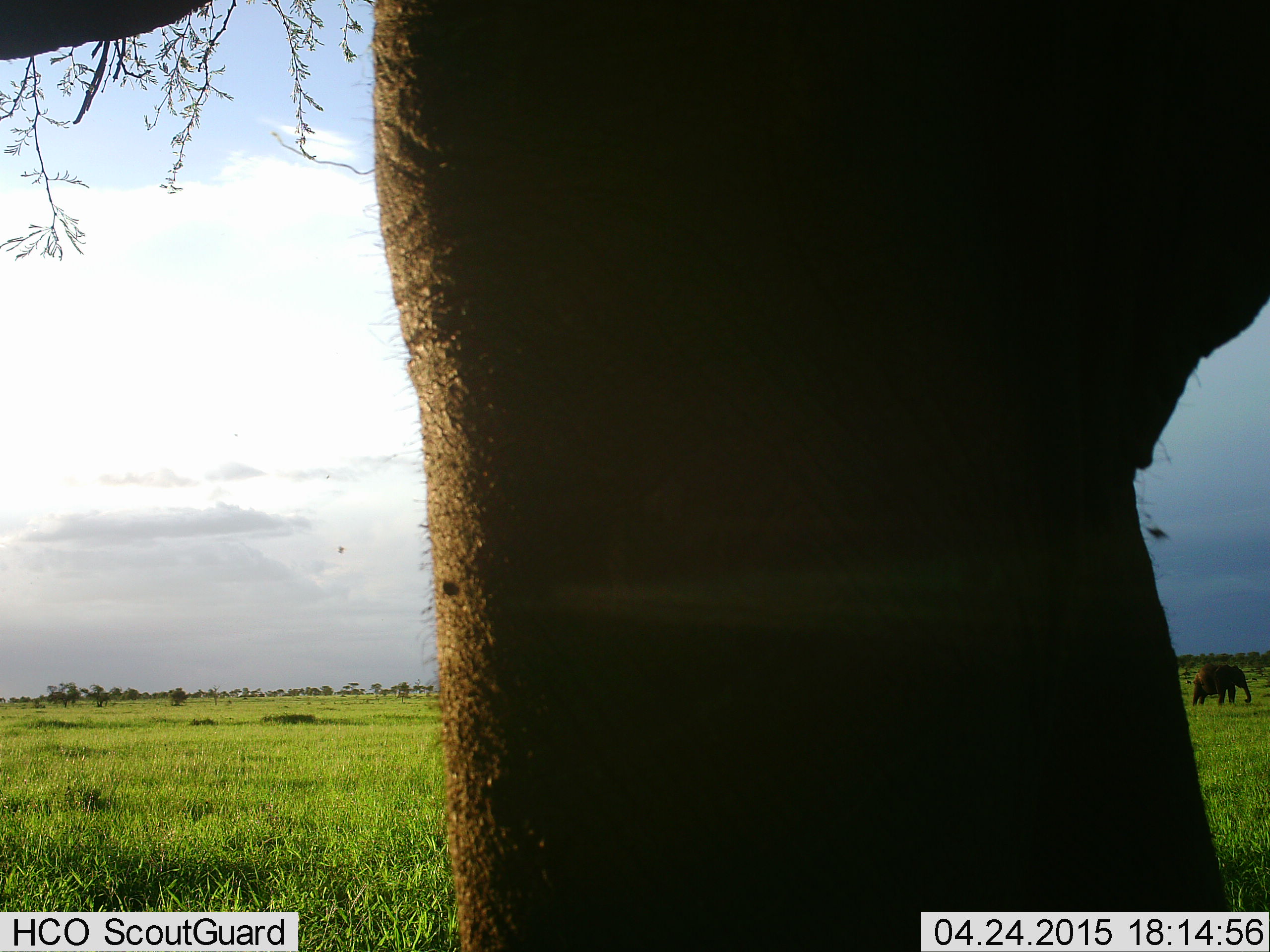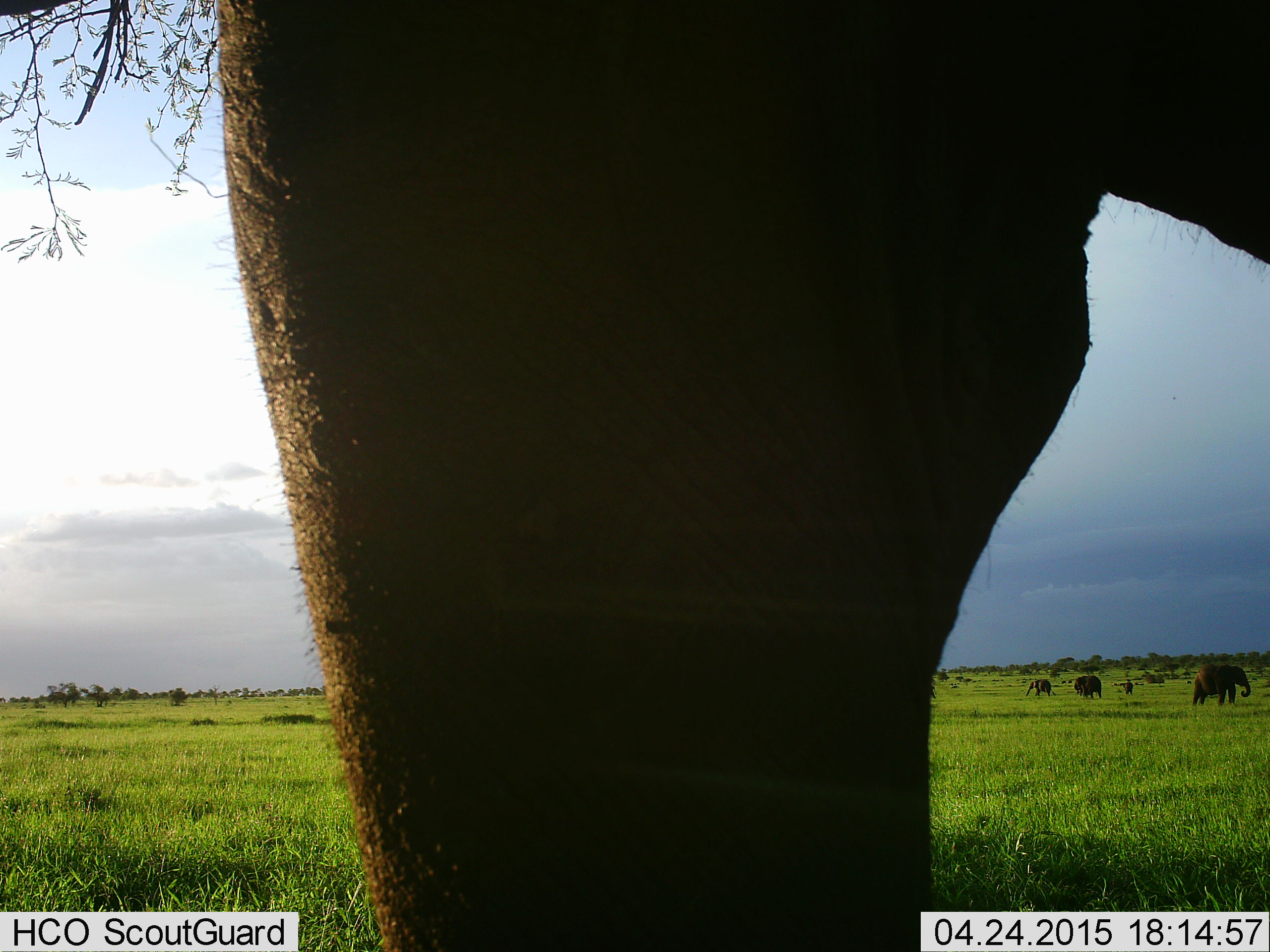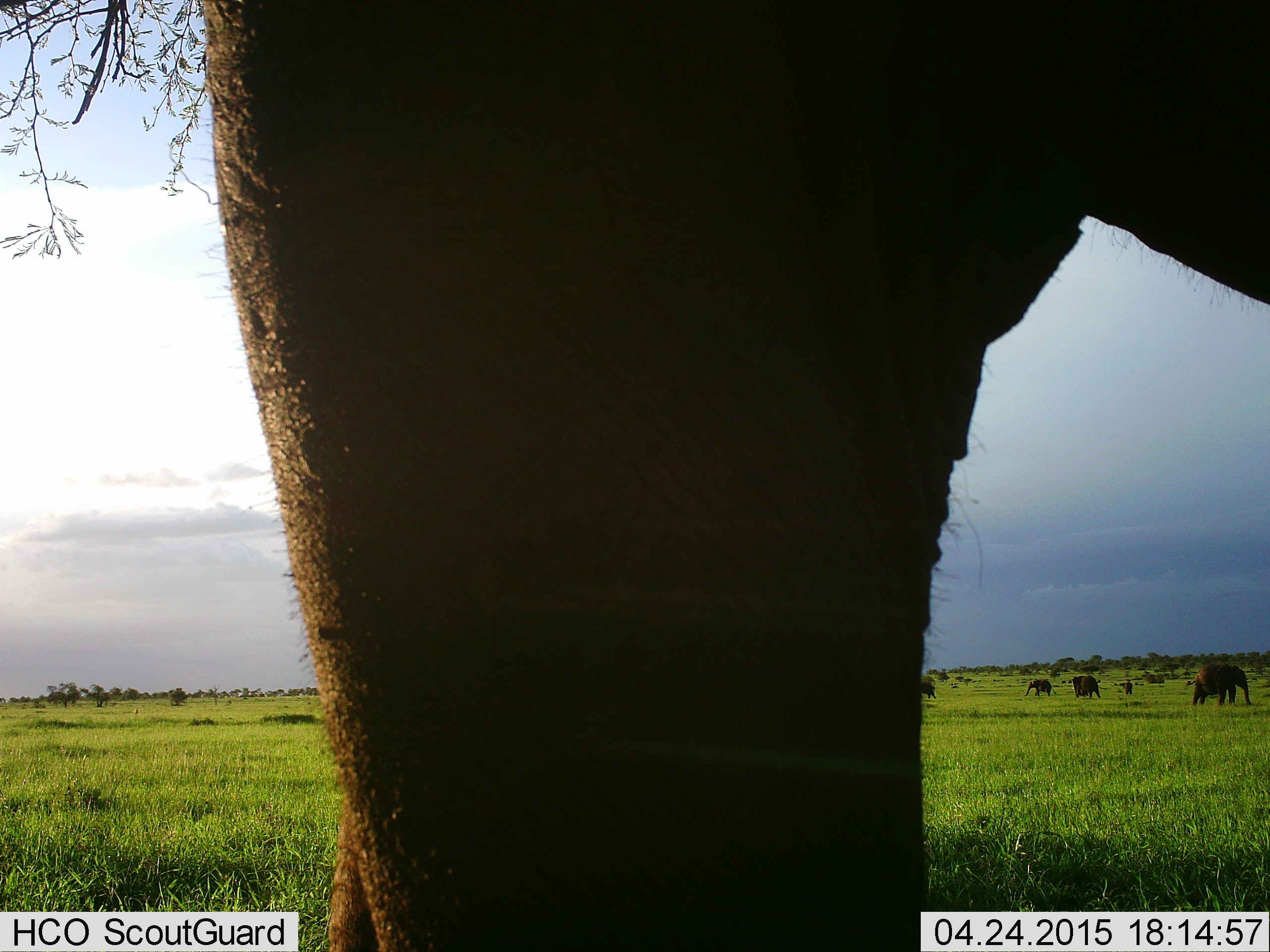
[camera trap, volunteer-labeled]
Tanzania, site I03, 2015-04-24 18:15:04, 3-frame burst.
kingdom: Animalia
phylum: Chordata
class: Mammalia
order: Proboscidea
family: Elephantidae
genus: Loxodonta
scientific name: Loxodonta africana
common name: african bush elephant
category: elephant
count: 6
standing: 80%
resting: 0%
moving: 20%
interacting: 0%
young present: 30%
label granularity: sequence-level